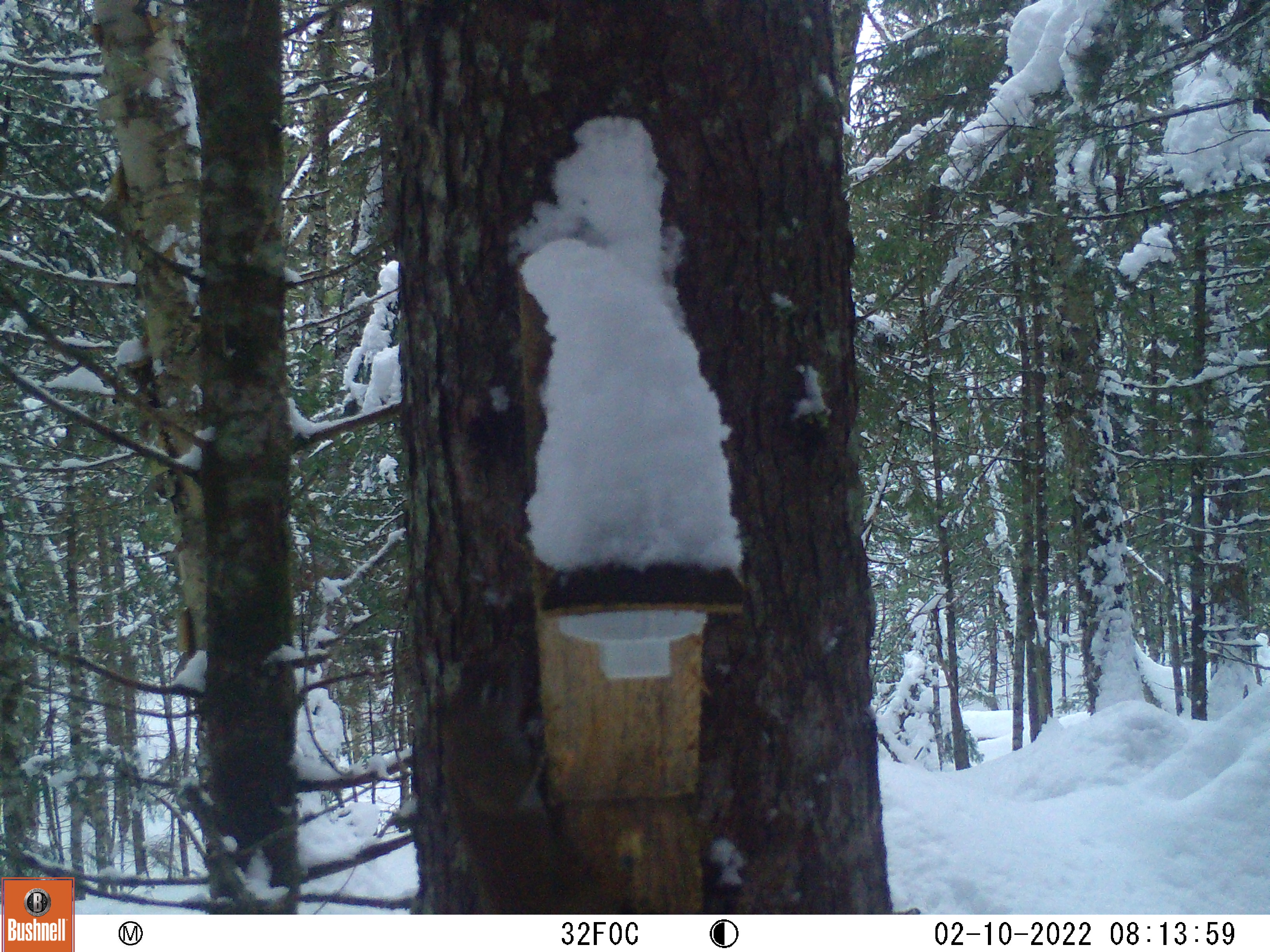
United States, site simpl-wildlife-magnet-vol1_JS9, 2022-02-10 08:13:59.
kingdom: Animalia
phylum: Chordata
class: Mammalia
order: Rodentia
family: Sciuridae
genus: Tamiasciurus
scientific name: Tamiasciurus hudsonicus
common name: red squirrel